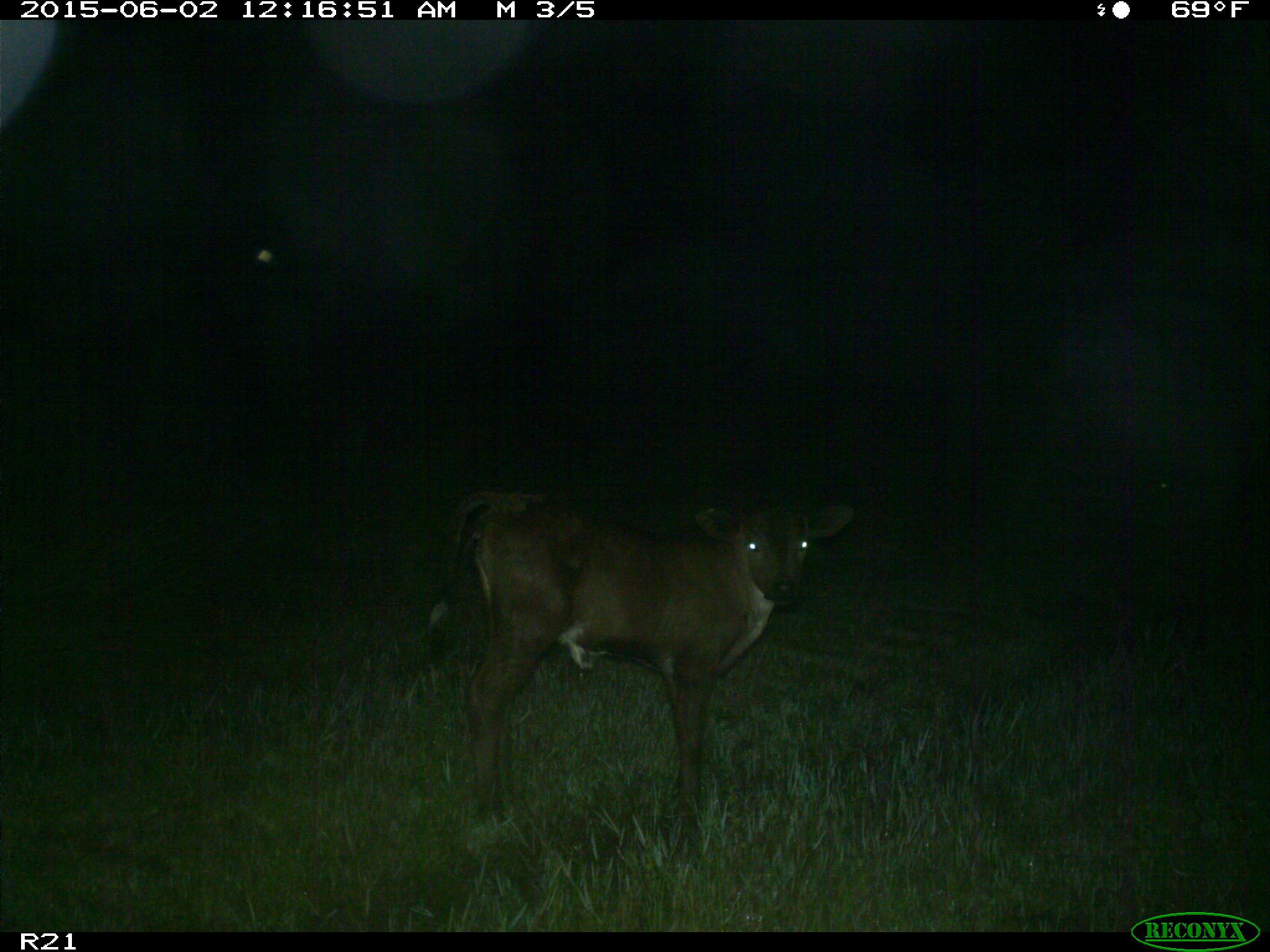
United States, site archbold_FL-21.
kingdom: Animalia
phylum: Chordata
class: Mammalia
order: Artiodactyla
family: Bovidae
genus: Bos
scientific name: Bos taurus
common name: domestic cow